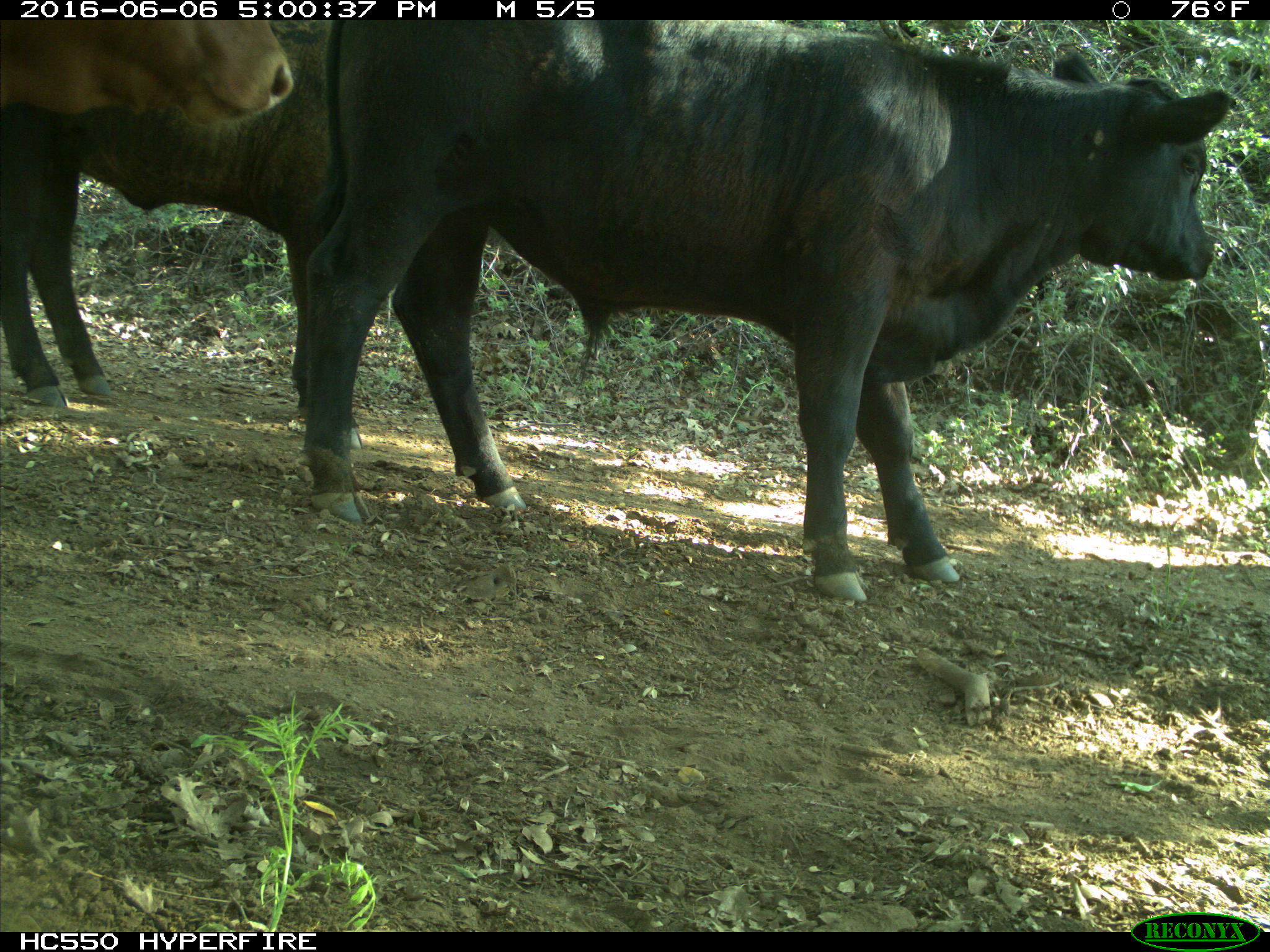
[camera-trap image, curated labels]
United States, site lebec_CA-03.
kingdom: Animalia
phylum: Chordata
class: Mammalia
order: Artiodactyla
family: Bovidae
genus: Bos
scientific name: Bos taurus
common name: domestic cow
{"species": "Bos taurus (domestic cow)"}